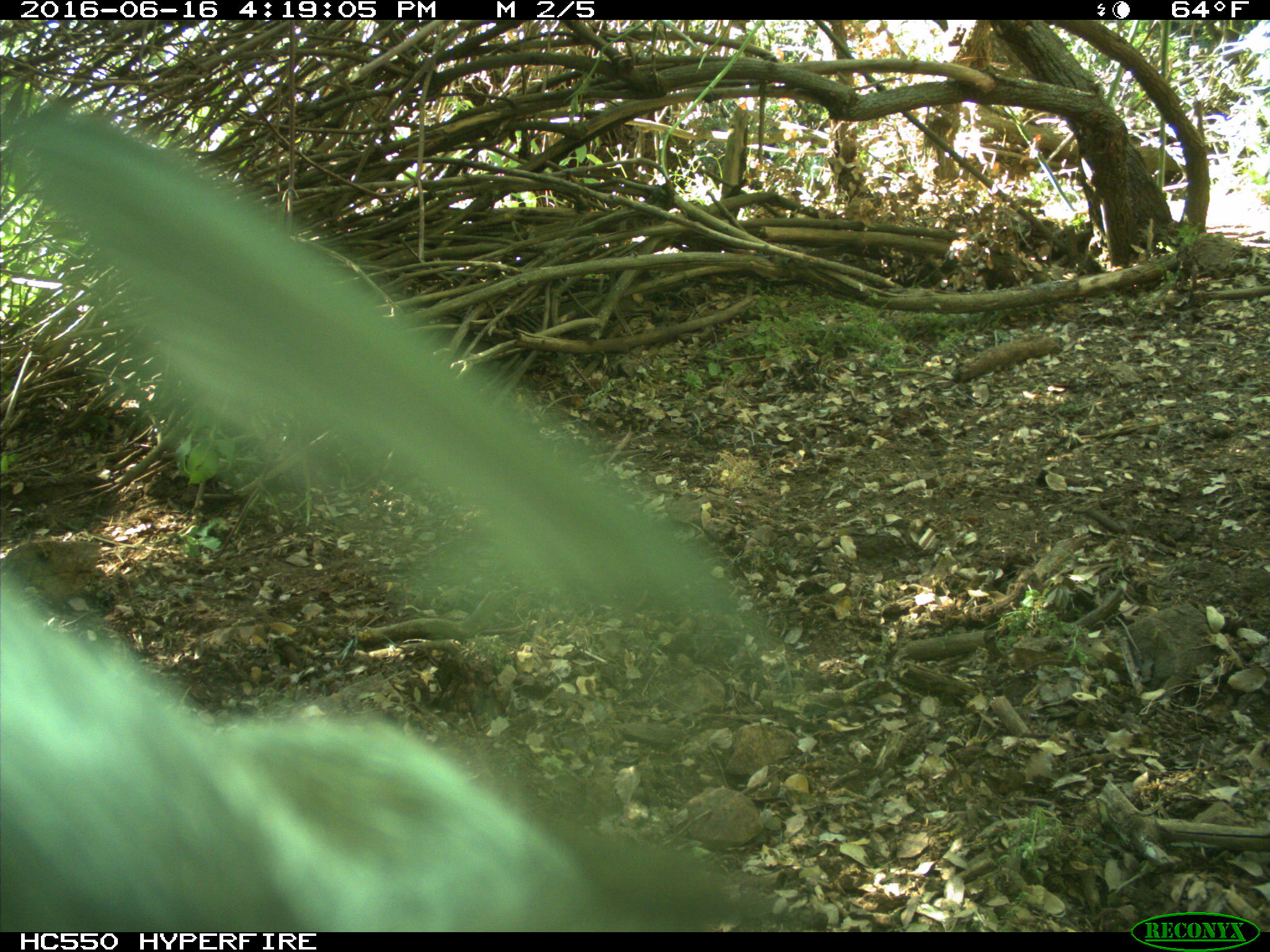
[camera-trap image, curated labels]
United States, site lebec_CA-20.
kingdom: Animalia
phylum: Chordata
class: Mammalia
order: Artiodactyla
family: Bovidae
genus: Bos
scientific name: Bos taurus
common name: domestic cow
Bos taurus (domestic cow).